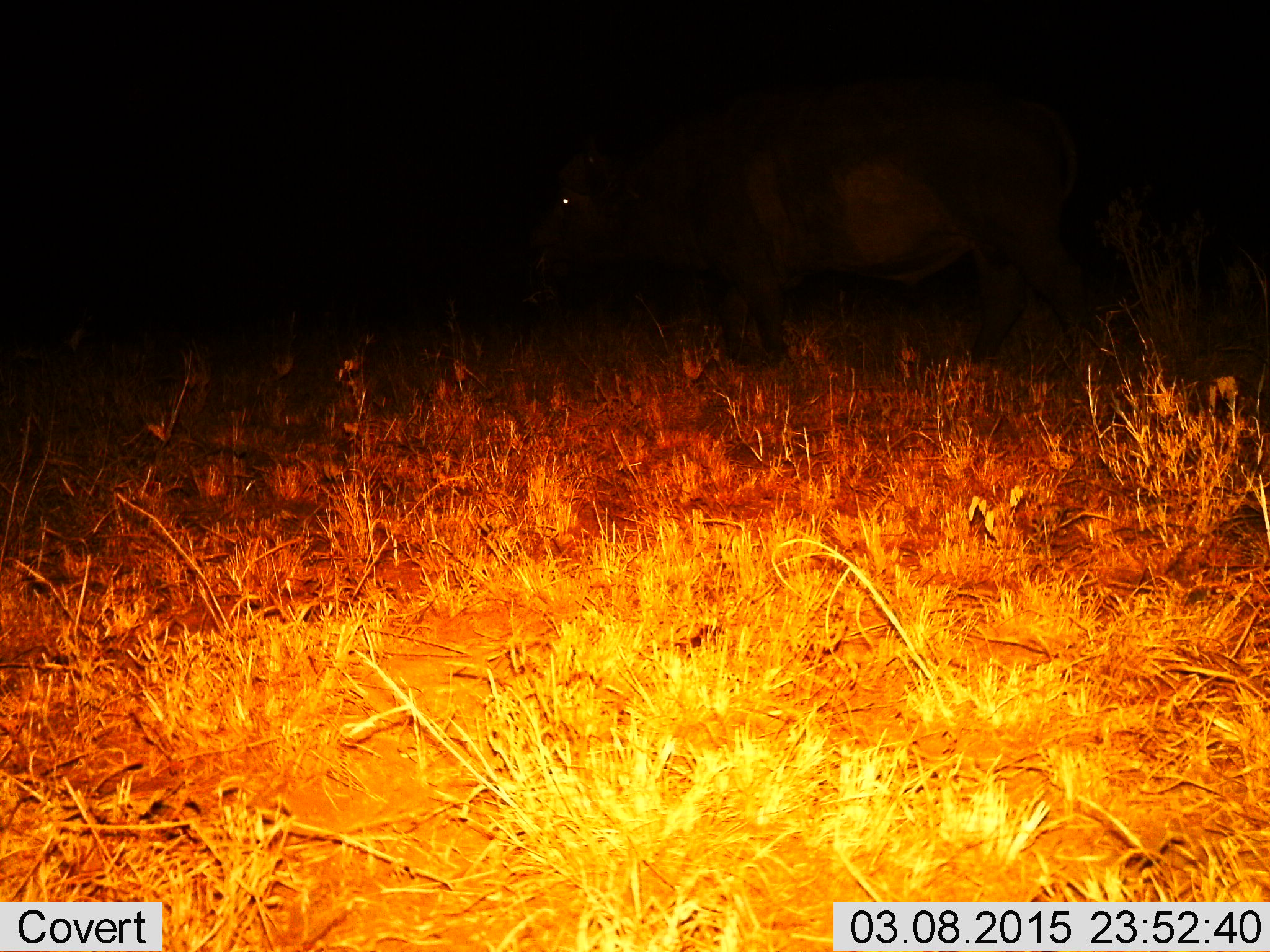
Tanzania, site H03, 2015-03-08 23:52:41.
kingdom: Animalia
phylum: Chordata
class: Mammalia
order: Artiodactyla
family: Bovidae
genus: Syncerus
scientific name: Syncerus caffer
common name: cape buffalo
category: buffalo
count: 1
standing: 22%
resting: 0%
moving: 67%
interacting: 0%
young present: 0%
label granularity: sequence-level